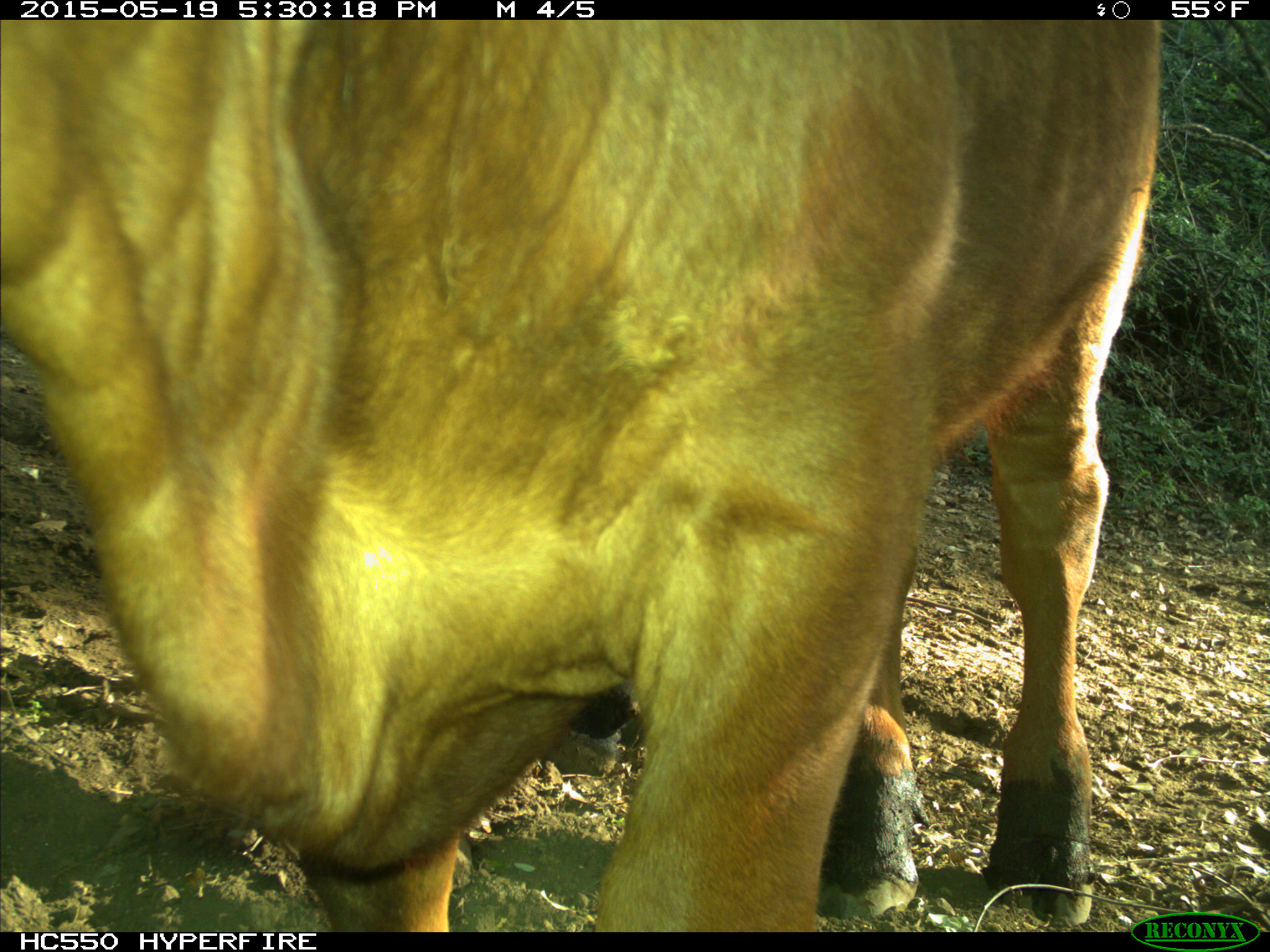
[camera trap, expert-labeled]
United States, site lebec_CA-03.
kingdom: Animalia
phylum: Chordata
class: Mammalia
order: Artiodactyla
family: Bovidae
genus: Bos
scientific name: Bos taurus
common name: domestic cow